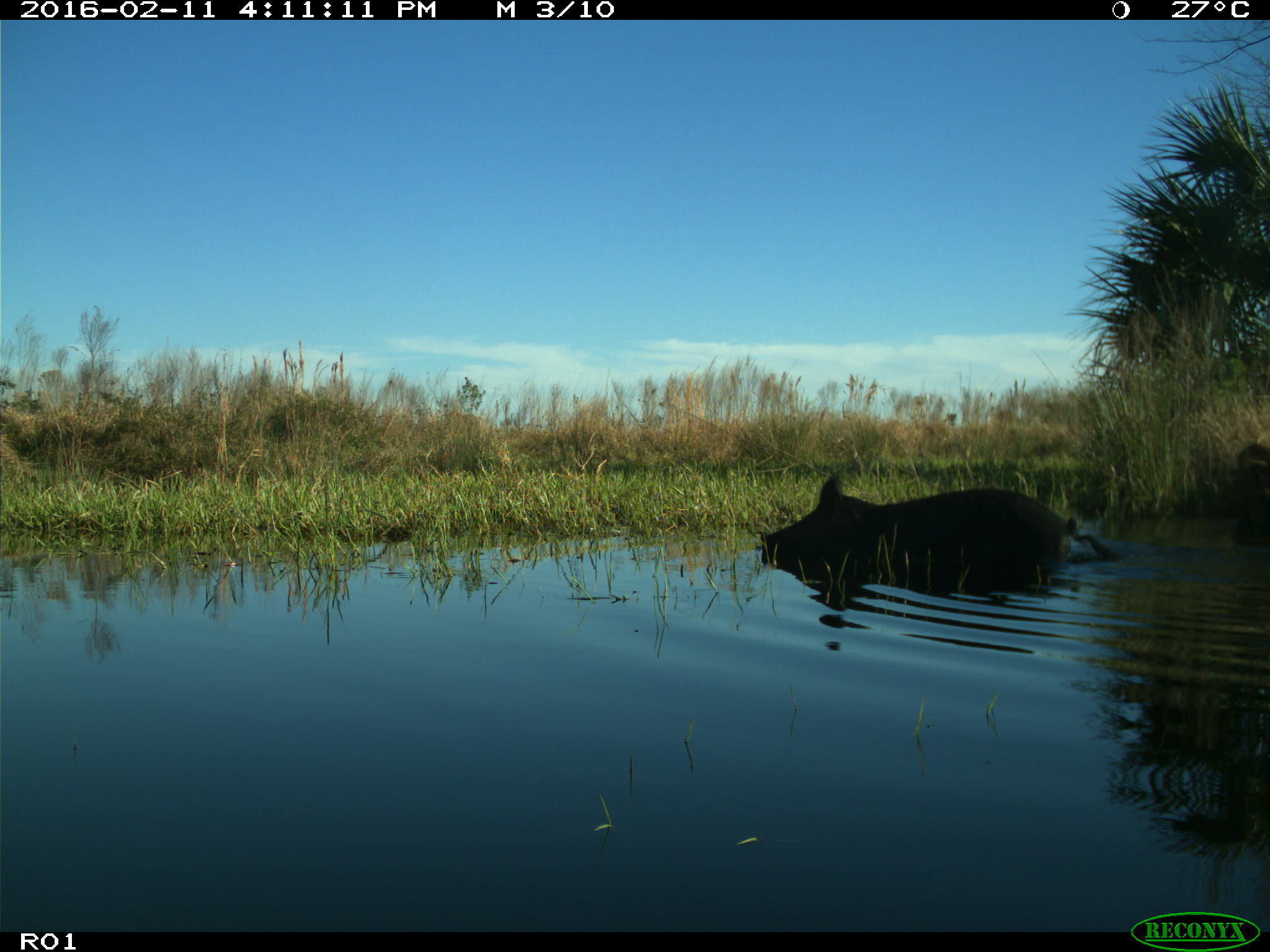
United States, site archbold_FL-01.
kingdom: Animalia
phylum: Chordata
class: Mammalia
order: Artiodactyla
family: Suidae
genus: Sus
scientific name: Sus scrofa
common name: wild boar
Sus scrofa (wild boar).